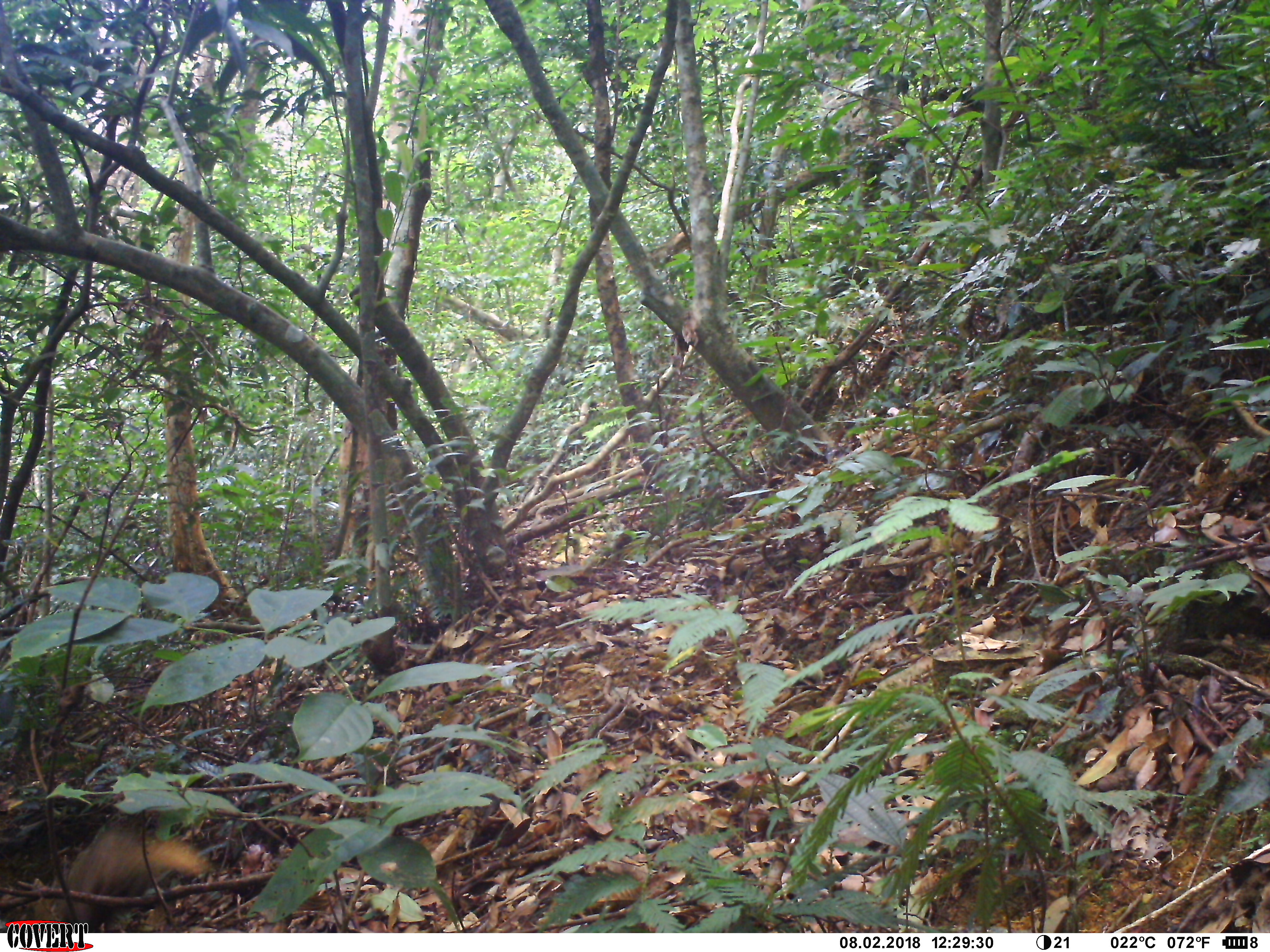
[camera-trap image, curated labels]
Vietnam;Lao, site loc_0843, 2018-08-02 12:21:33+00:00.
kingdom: Animalia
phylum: Chordata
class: Mammalia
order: Carnivora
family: Herpestidae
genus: Urva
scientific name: Urva urva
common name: crab-eating mongoose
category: crab eating mongoose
Crab eating mongoose (crab-eating mongoose) (Urva urva). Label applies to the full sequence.